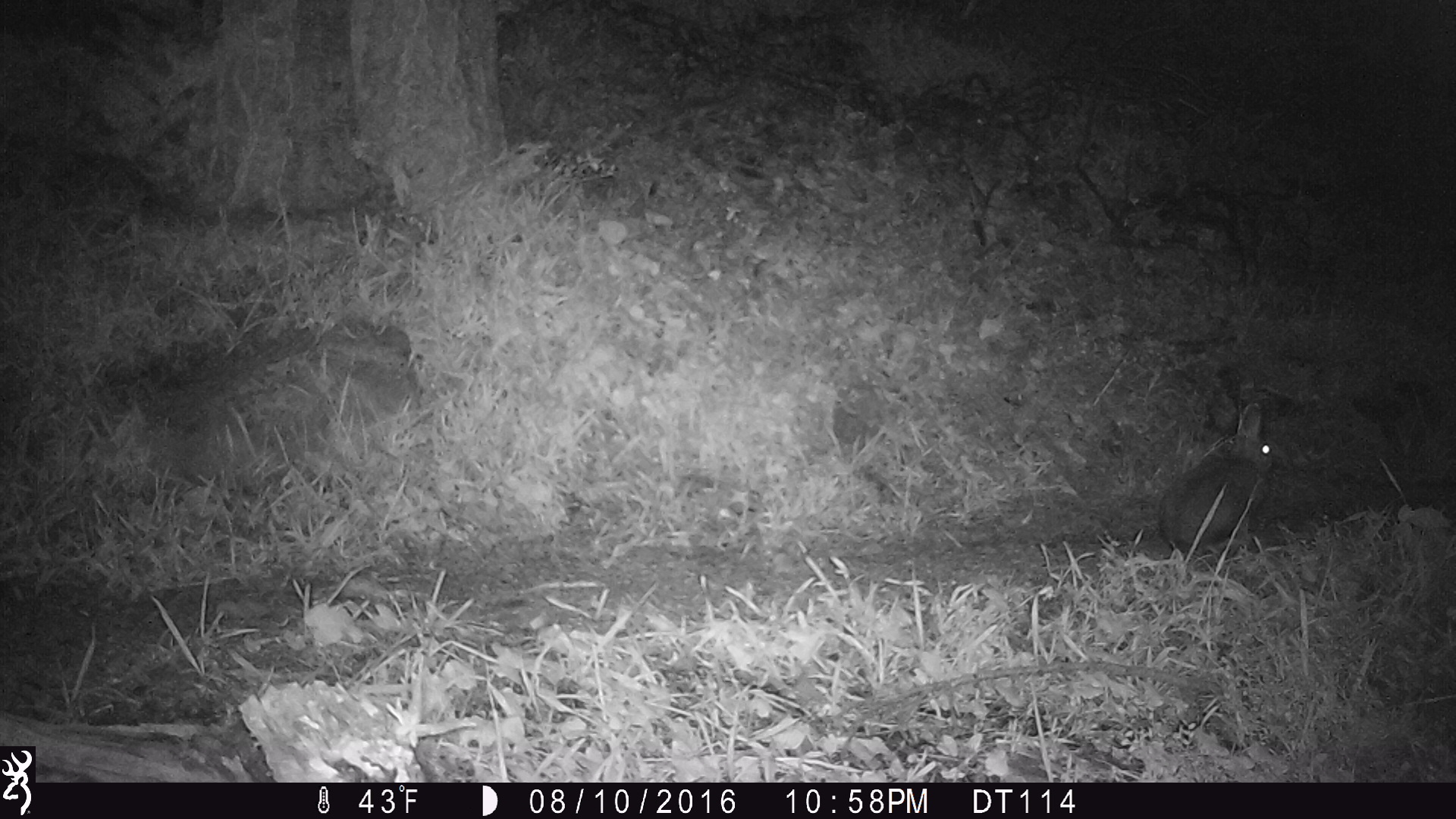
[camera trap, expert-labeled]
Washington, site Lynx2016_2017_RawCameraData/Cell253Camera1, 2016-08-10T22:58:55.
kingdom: Animalia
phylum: Chordata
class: Mammalia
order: Lagomorpha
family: Leporidae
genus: Lepus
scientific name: Lepus americanus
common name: snowshoe hare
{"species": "Lepus americanus (snowshoe hare)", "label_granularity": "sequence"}